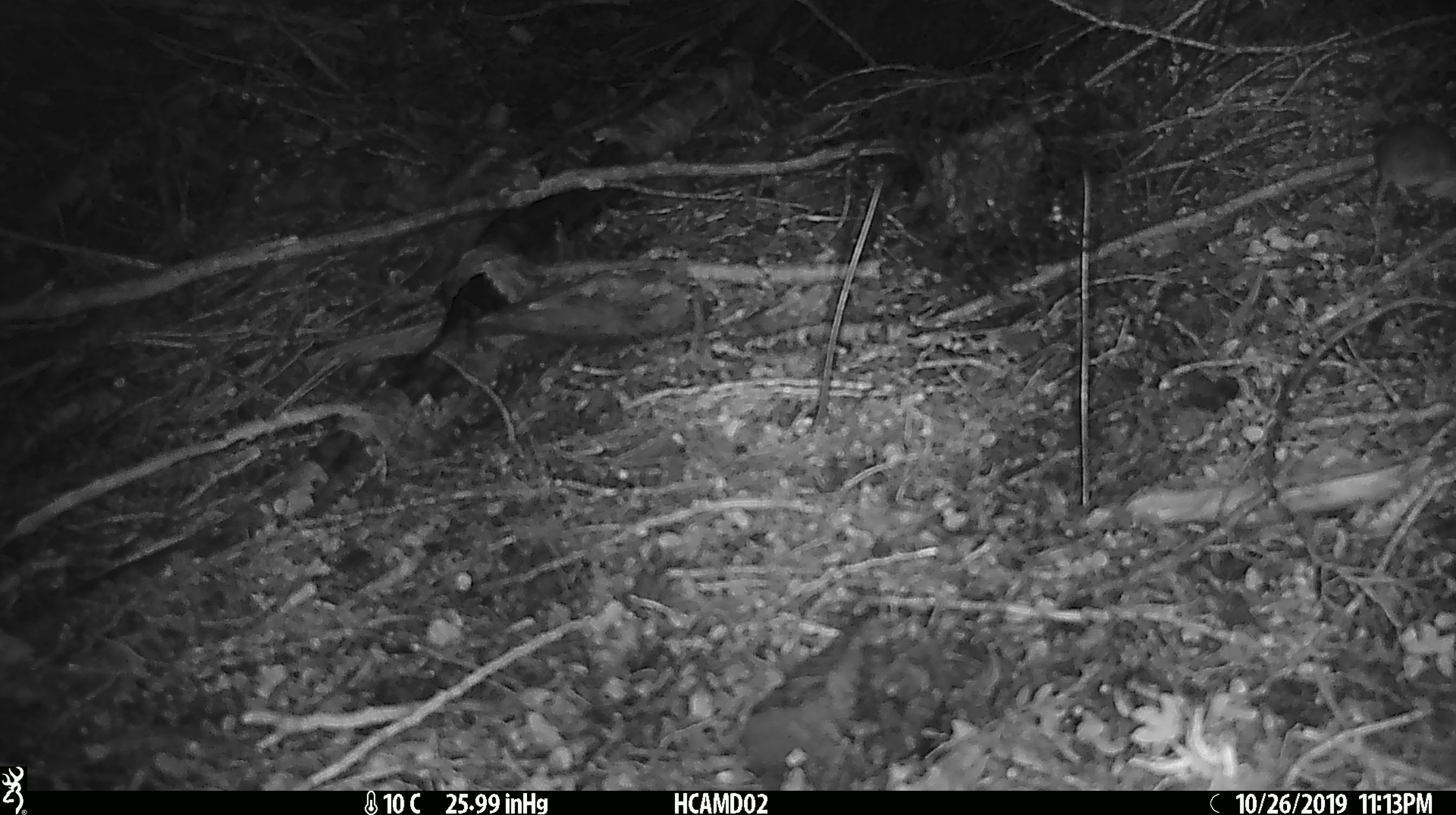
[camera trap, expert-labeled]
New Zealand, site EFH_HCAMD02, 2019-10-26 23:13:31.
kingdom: Animalia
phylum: Chordata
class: Mammalia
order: Rodentia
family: Muridae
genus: Mus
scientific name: Mus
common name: mouse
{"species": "mouse (Mus)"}